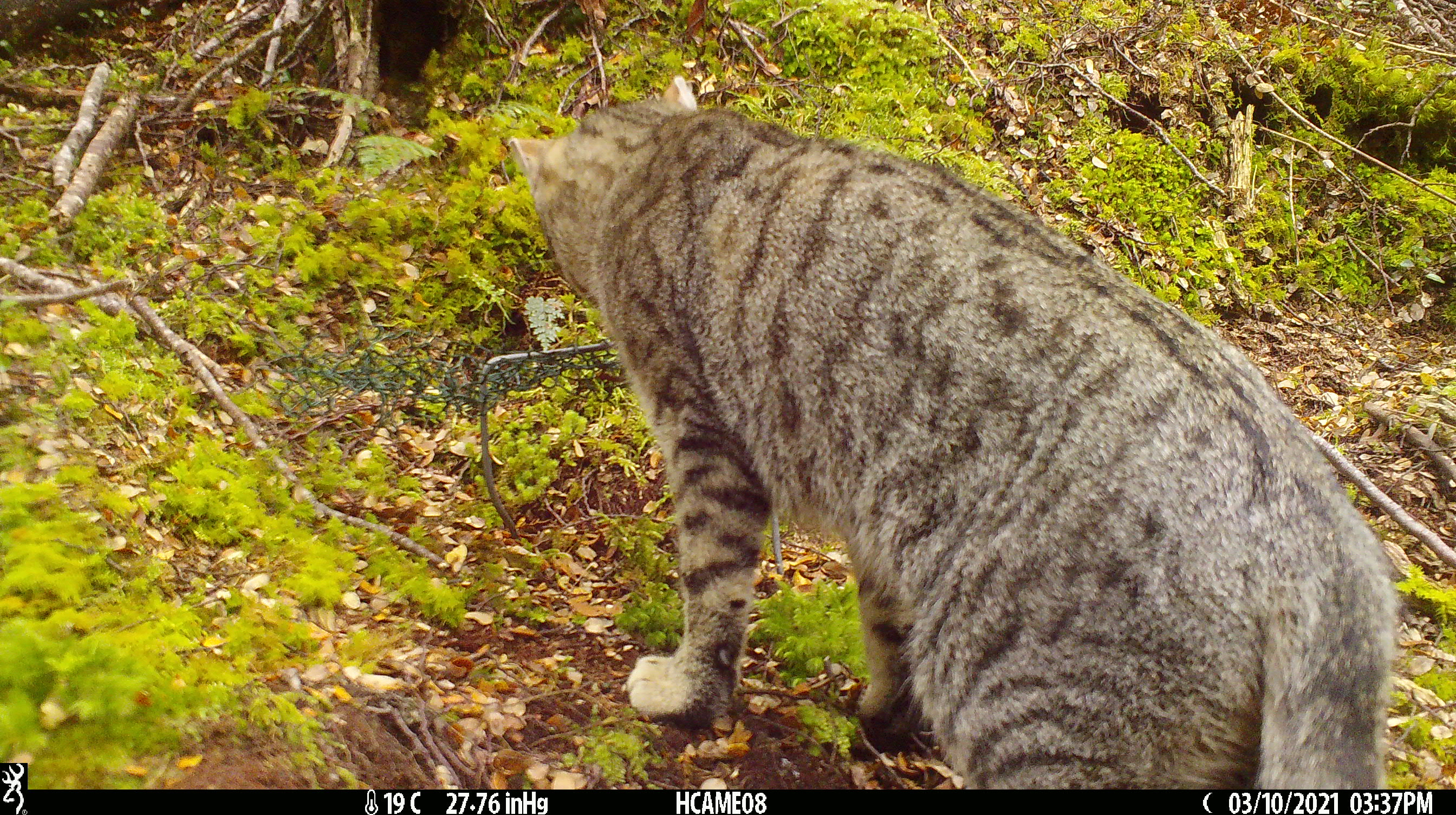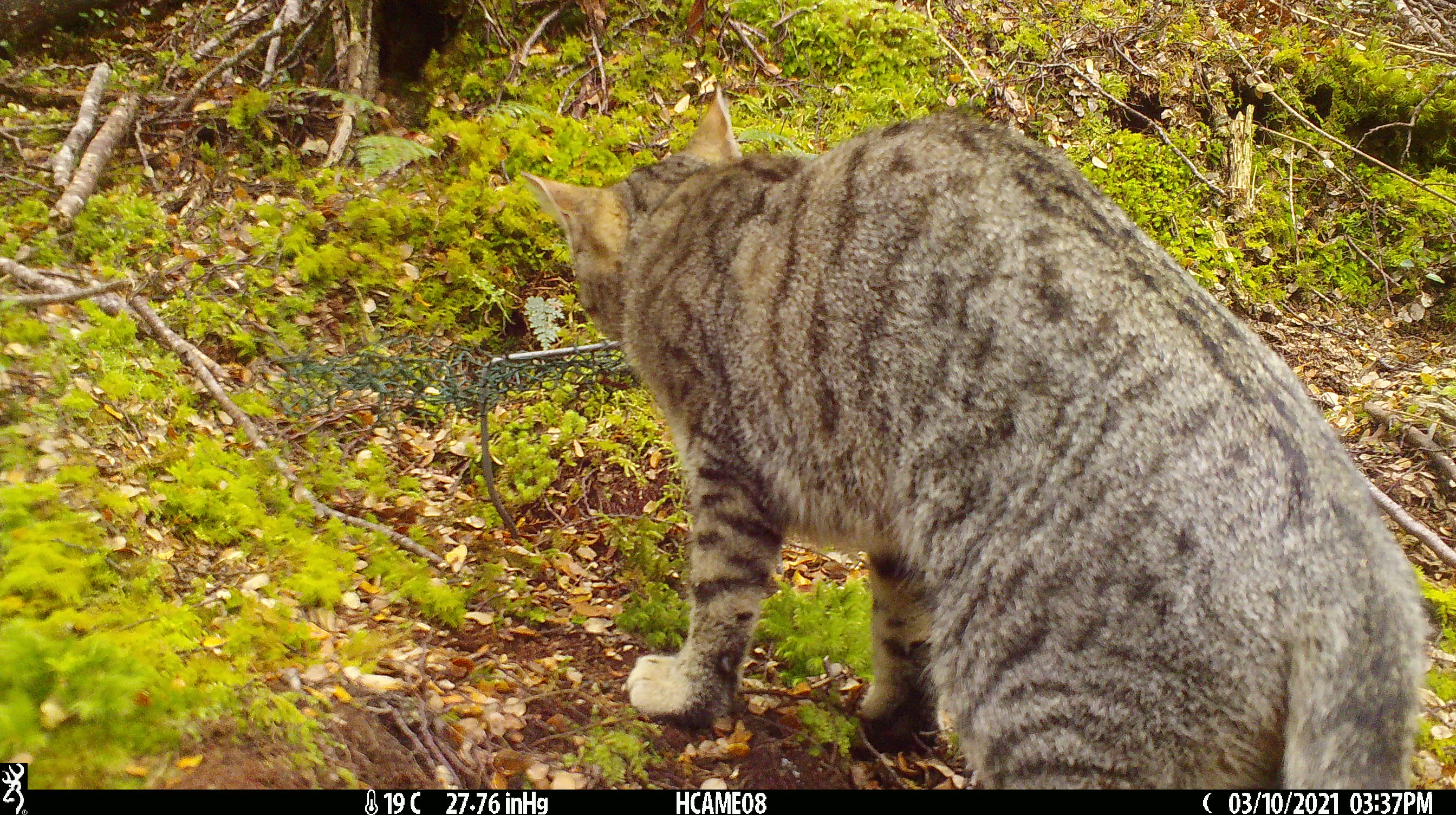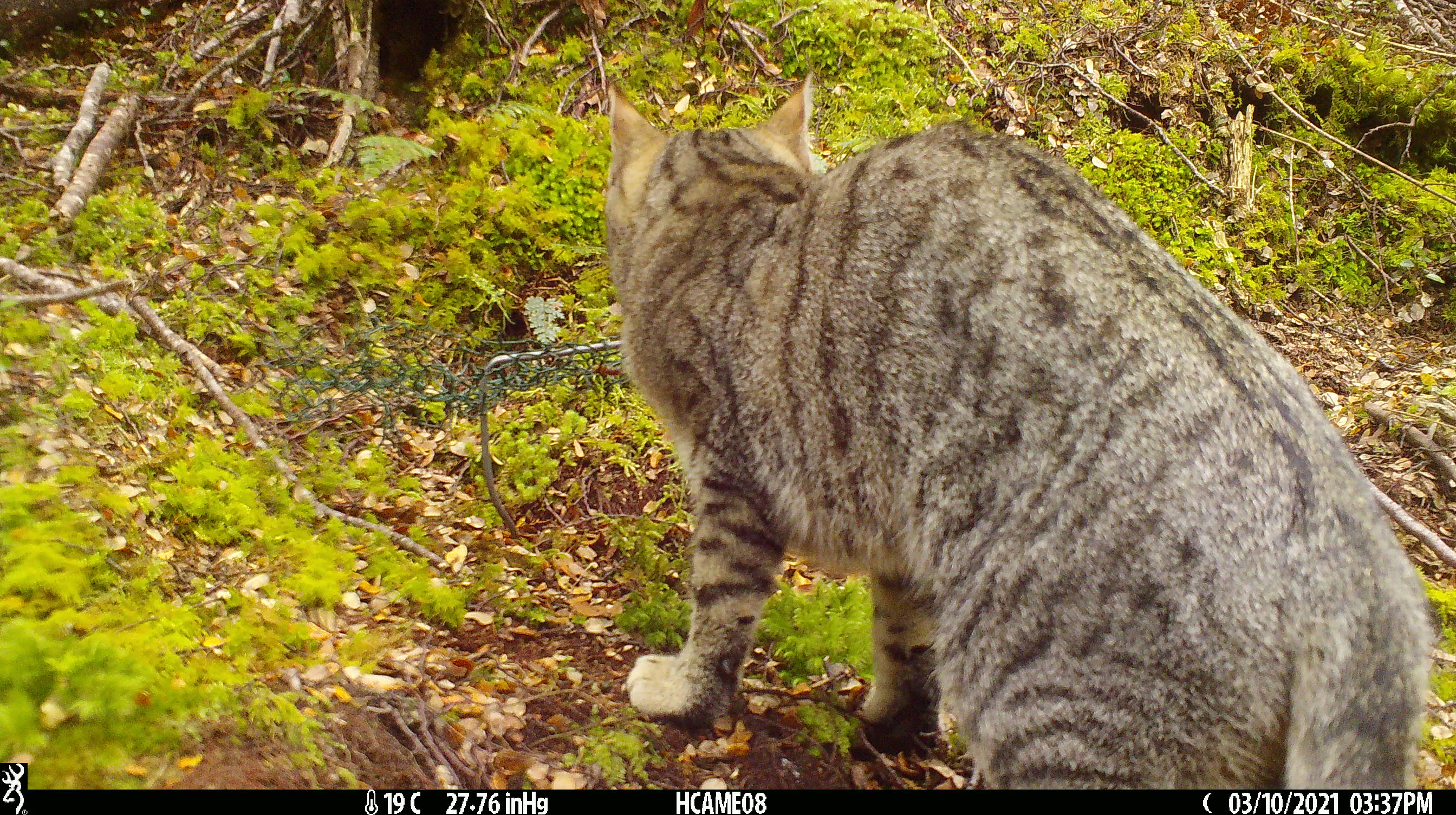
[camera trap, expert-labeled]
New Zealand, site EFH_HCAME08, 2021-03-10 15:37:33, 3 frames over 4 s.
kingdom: Animalia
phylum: Chordata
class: Mammalia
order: Carnivora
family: Felidae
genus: Felis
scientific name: Felis catus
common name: domestic cat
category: cat